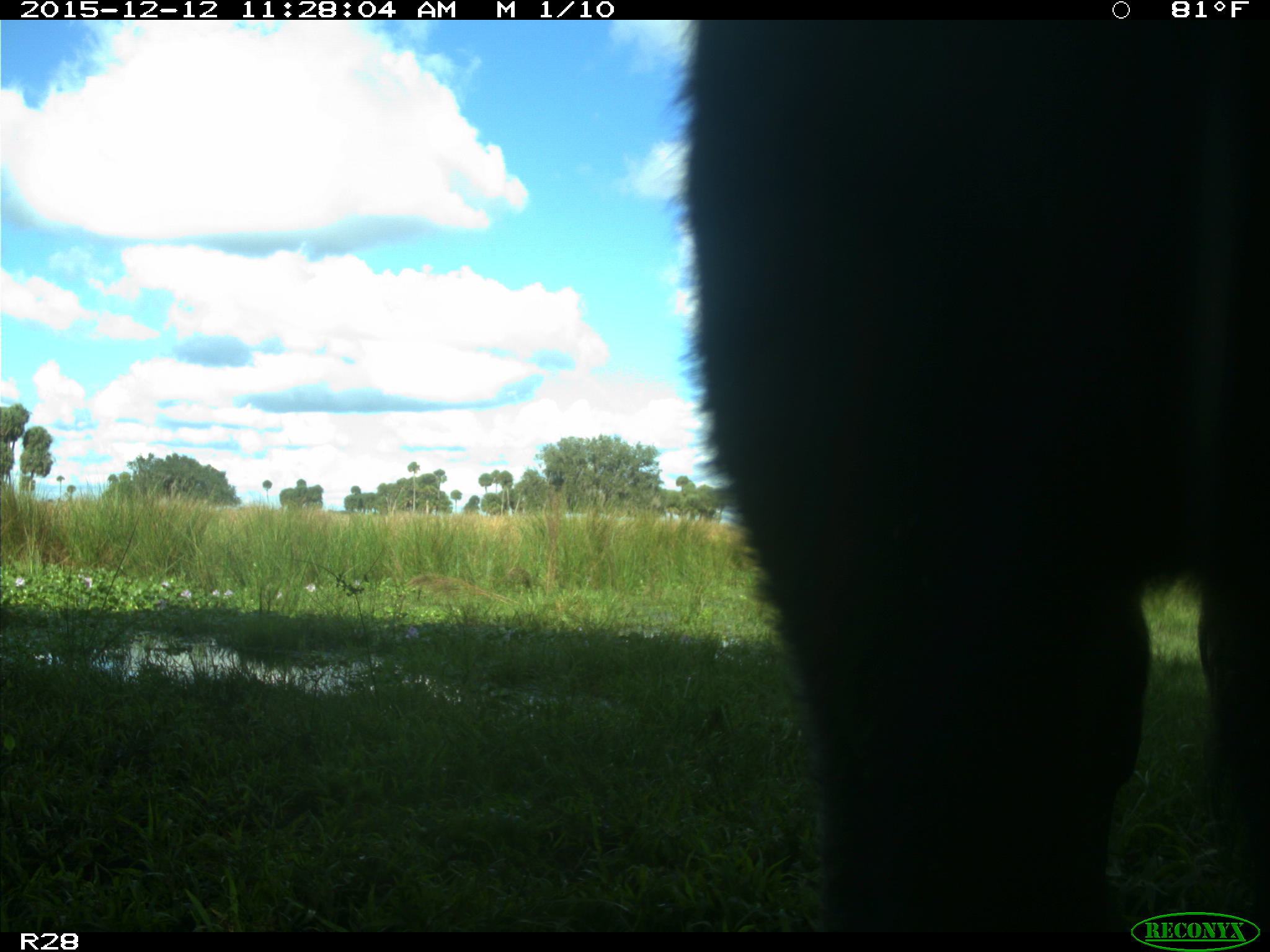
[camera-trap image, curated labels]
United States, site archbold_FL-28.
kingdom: Animalia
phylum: Chordata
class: Mammalia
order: Artiodactyla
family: Bovidae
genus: Bos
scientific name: Bos taurus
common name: domestic cow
Bos taurus (domestic cow).